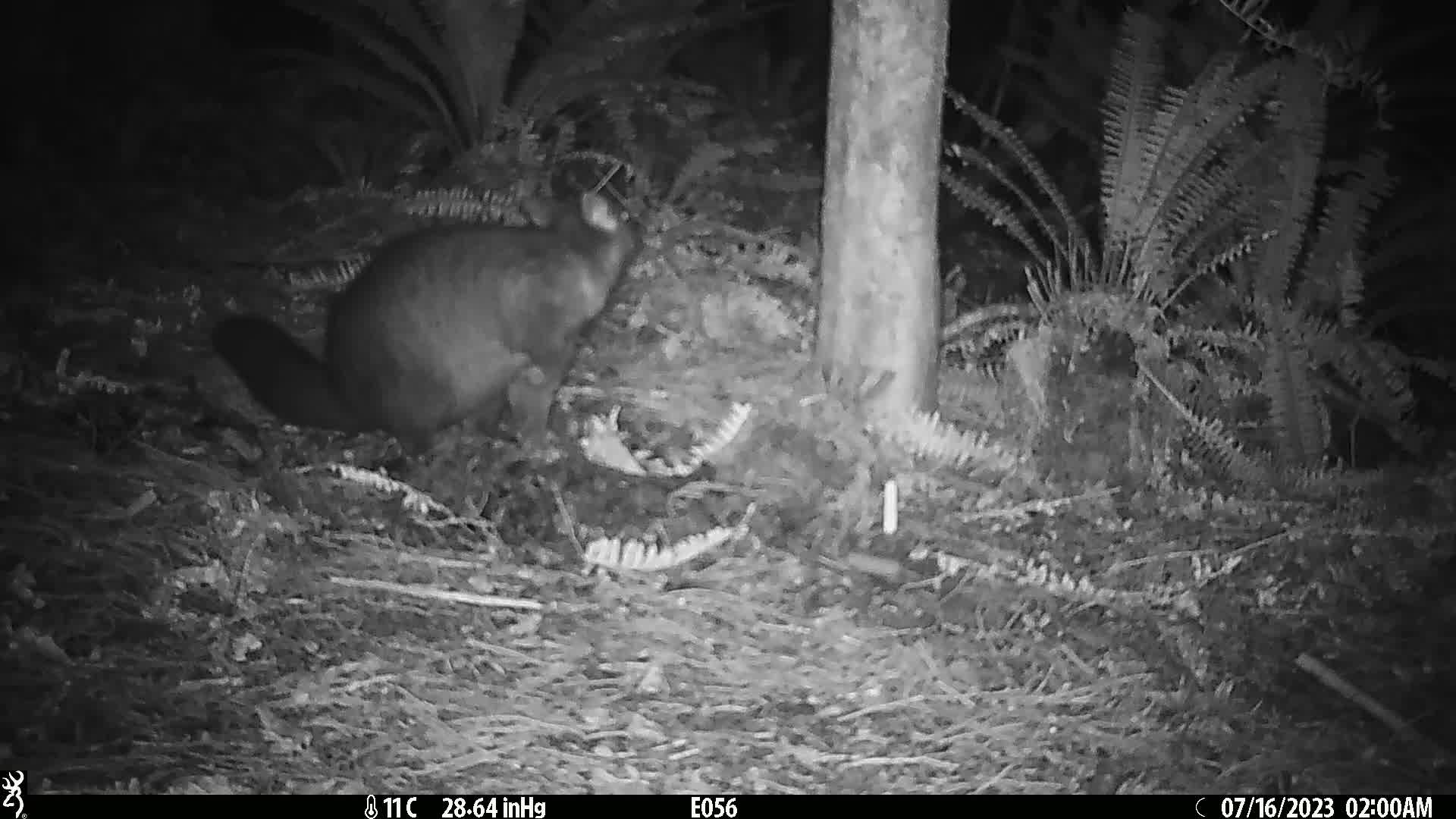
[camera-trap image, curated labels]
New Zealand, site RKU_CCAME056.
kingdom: Animalia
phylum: Chordata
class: Mammalia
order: Diprotodontia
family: Phalangeridae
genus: Trichosurus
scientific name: Trichosurus vulpecula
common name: common brushtail possum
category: possum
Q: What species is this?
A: Possum (common brushtail possum) (Trichosurus vulpecula).